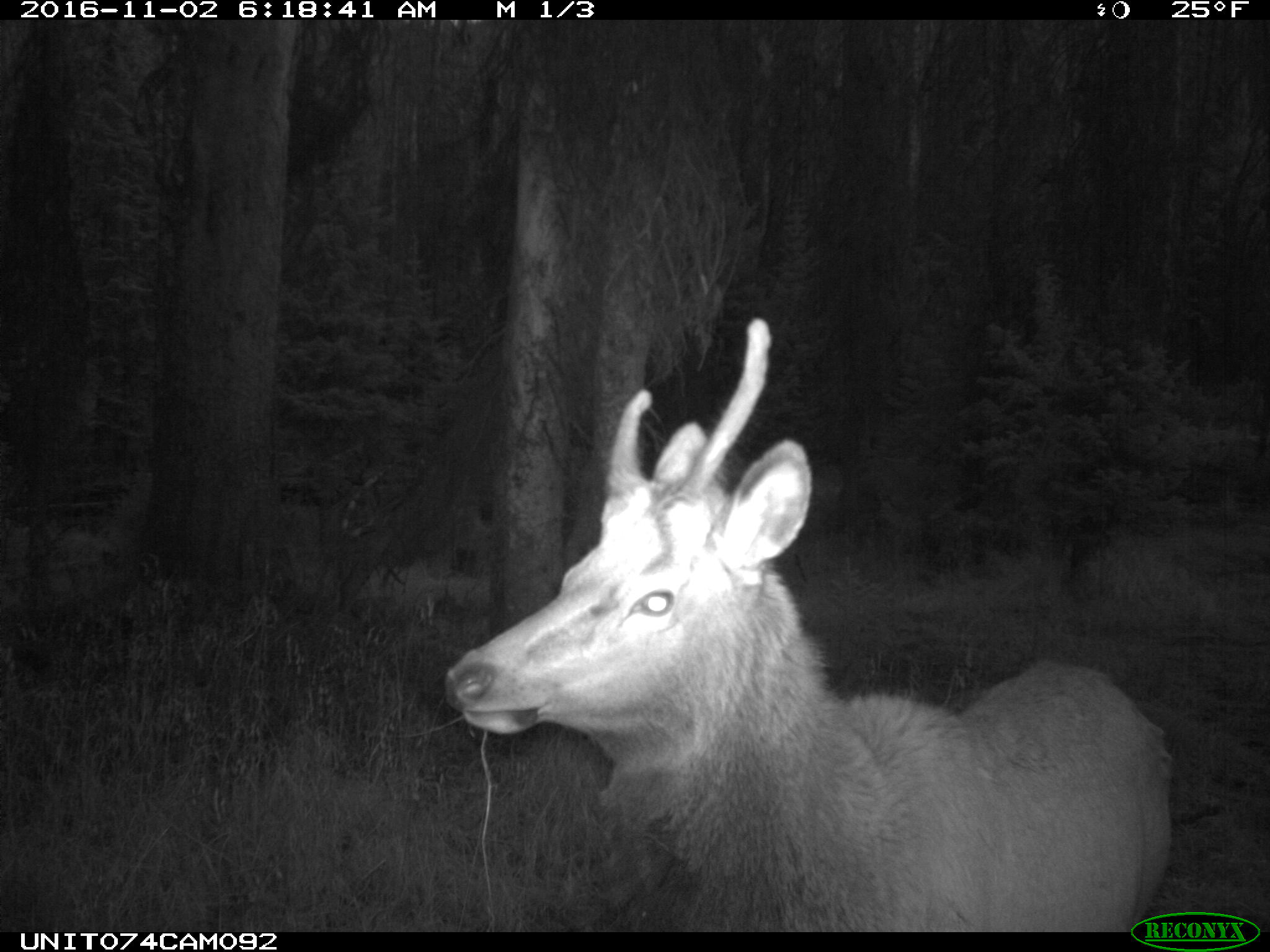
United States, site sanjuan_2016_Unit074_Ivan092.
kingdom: Animalia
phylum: Chordata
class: Mammalia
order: Artiodactyla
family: Cervidae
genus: Cervus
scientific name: Cervus elaphus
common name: red deer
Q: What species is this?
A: Cervus elaphus (red deer).